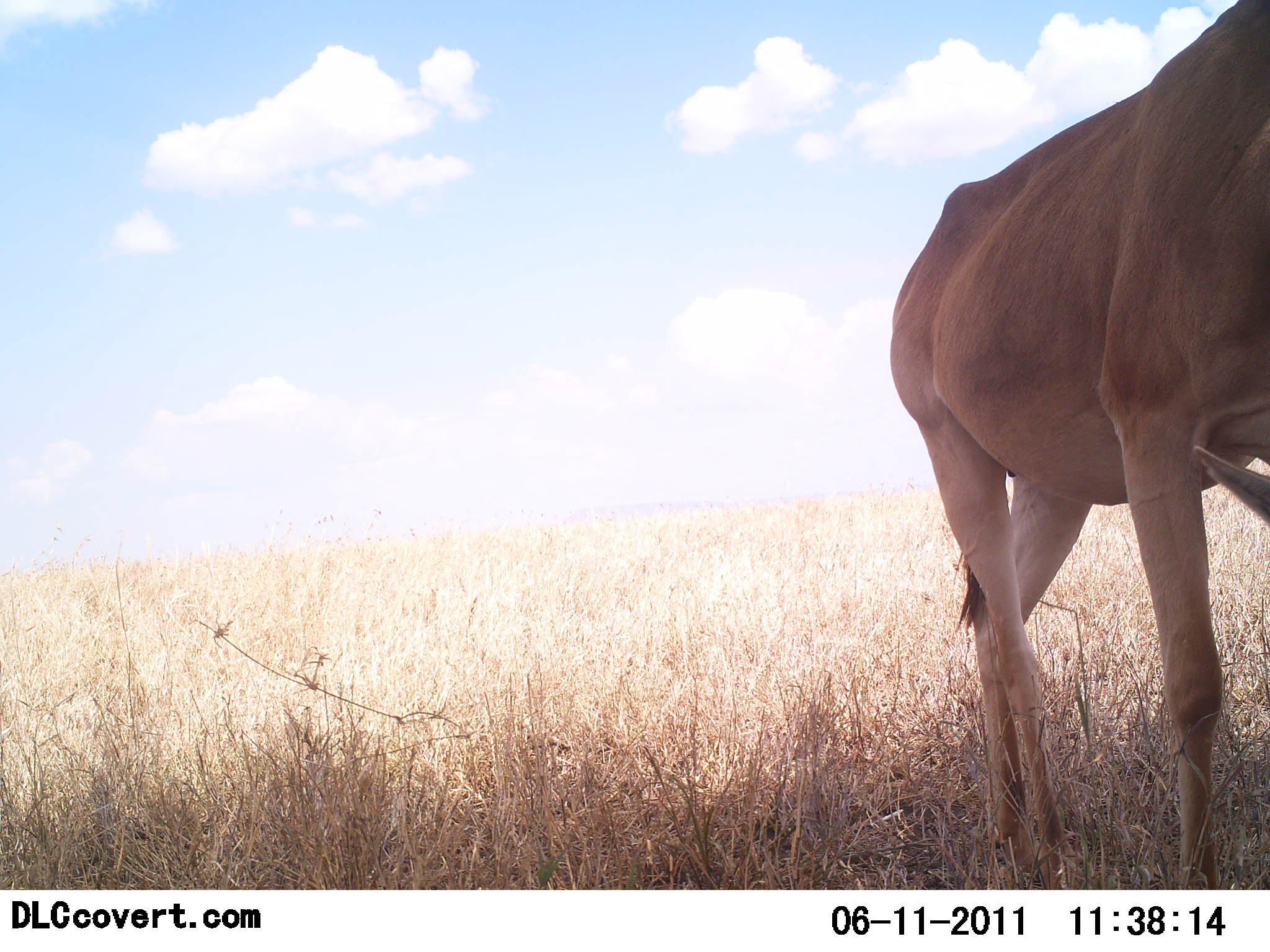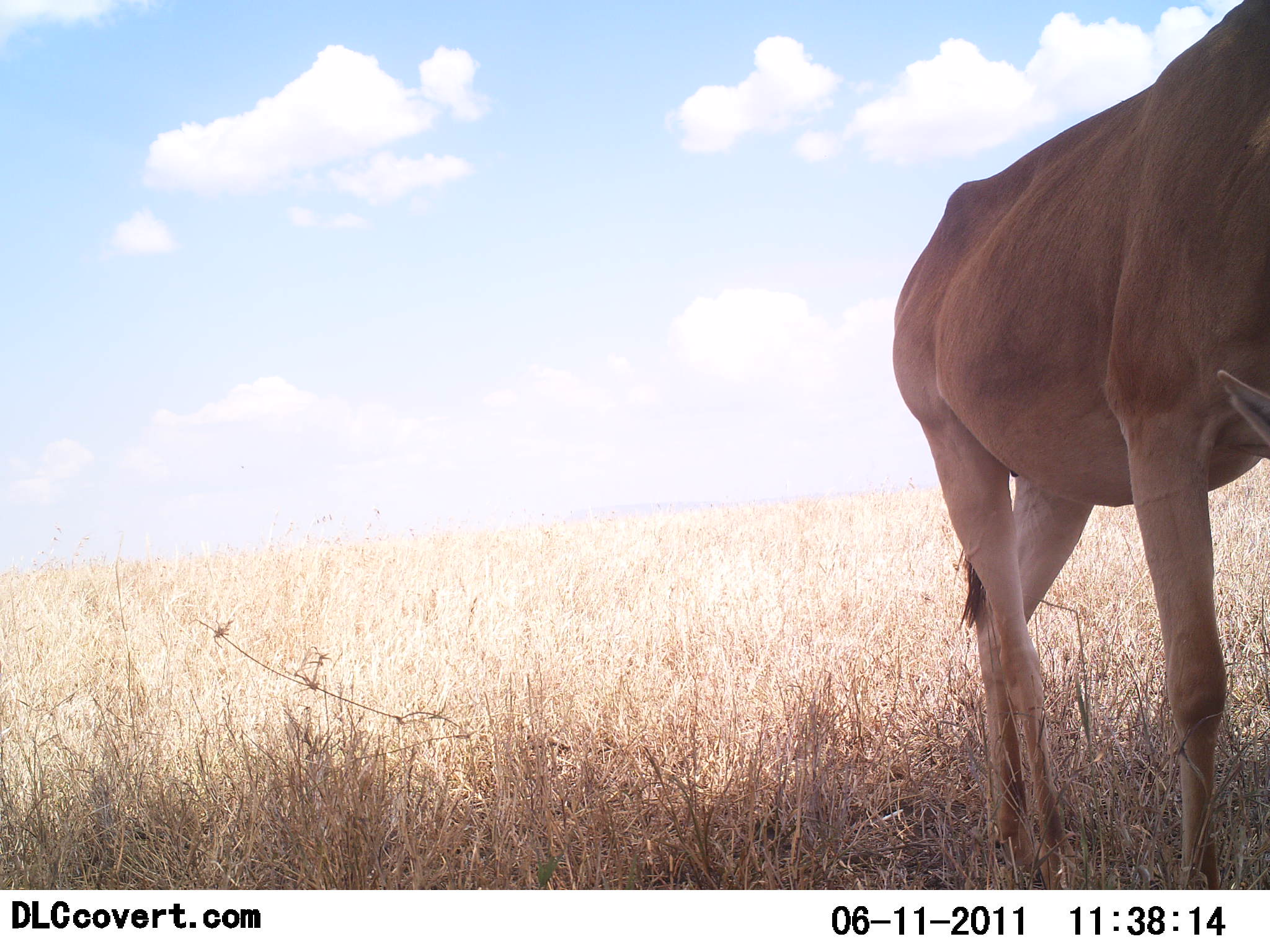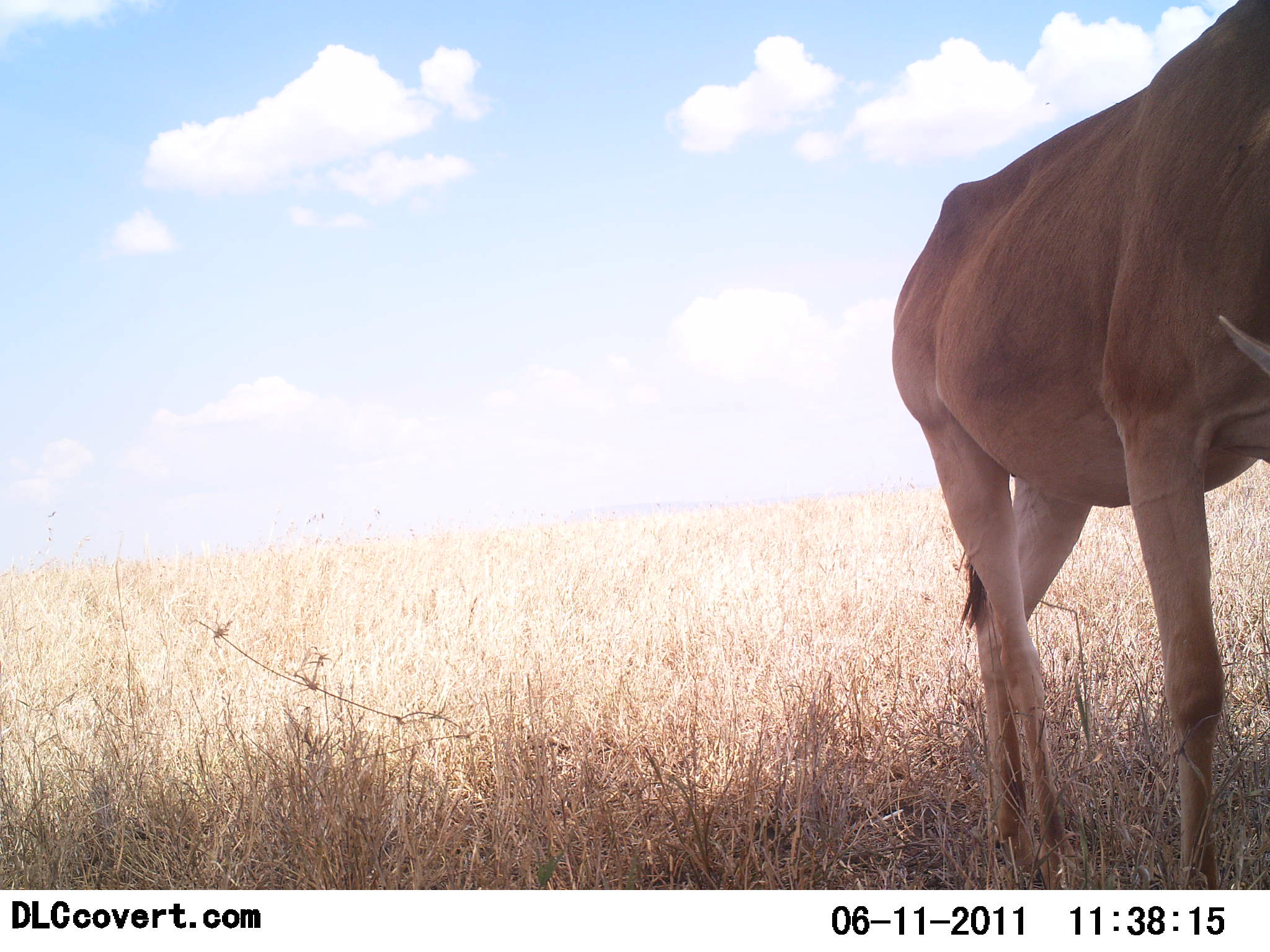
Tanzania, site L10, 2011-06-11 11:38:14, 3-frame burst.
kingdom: Animalia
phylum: Chordata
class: Mammalia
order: Artiodactyla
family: Bovidae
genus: Alcelaphus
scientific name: Alcelaphus buselaphus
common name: hartebeest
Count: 1.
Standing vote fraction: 54%.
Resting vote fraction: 0%.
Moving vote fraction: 8%.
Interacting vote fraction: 0%.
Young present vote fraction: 0%.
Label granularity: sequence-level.